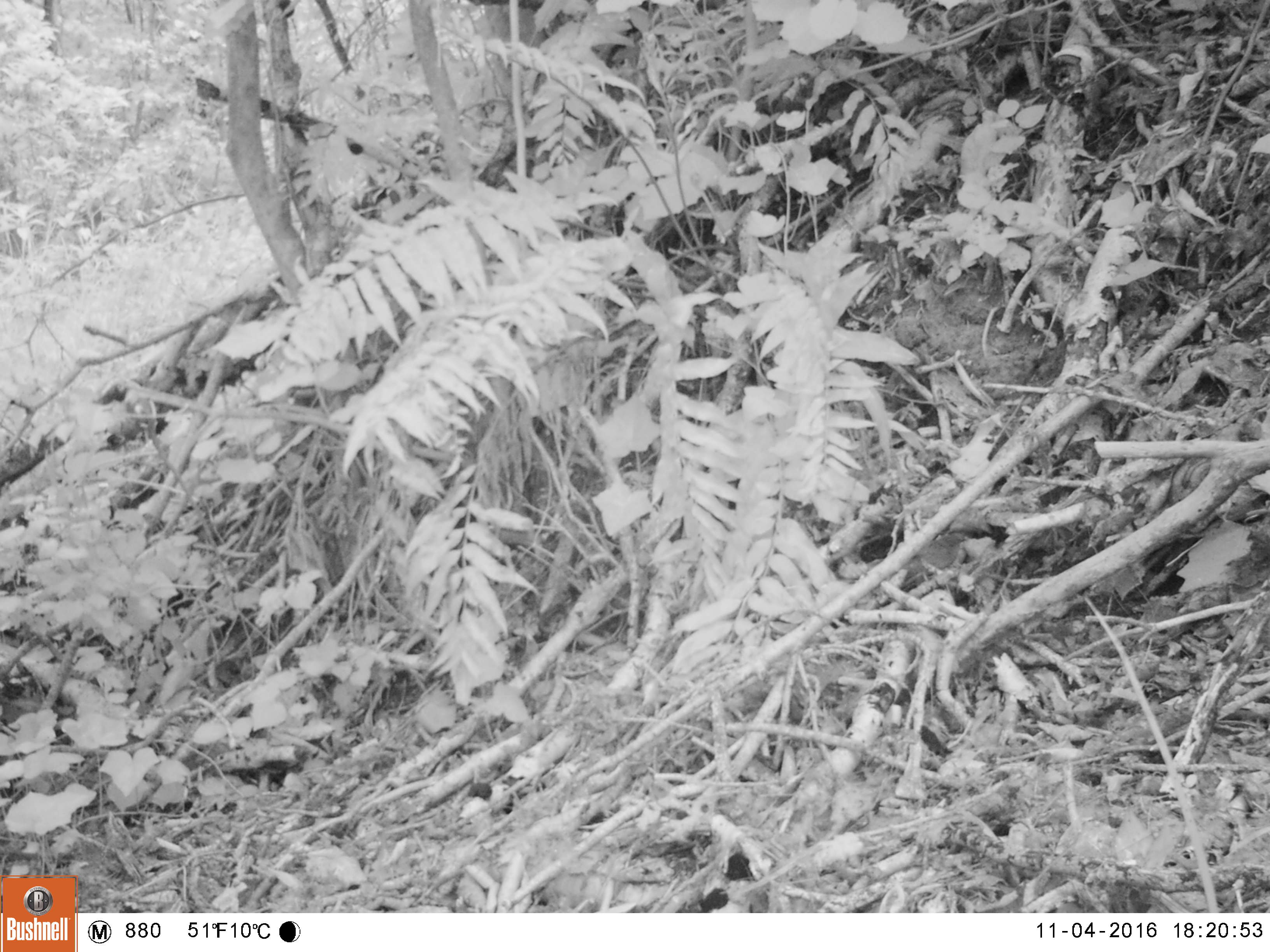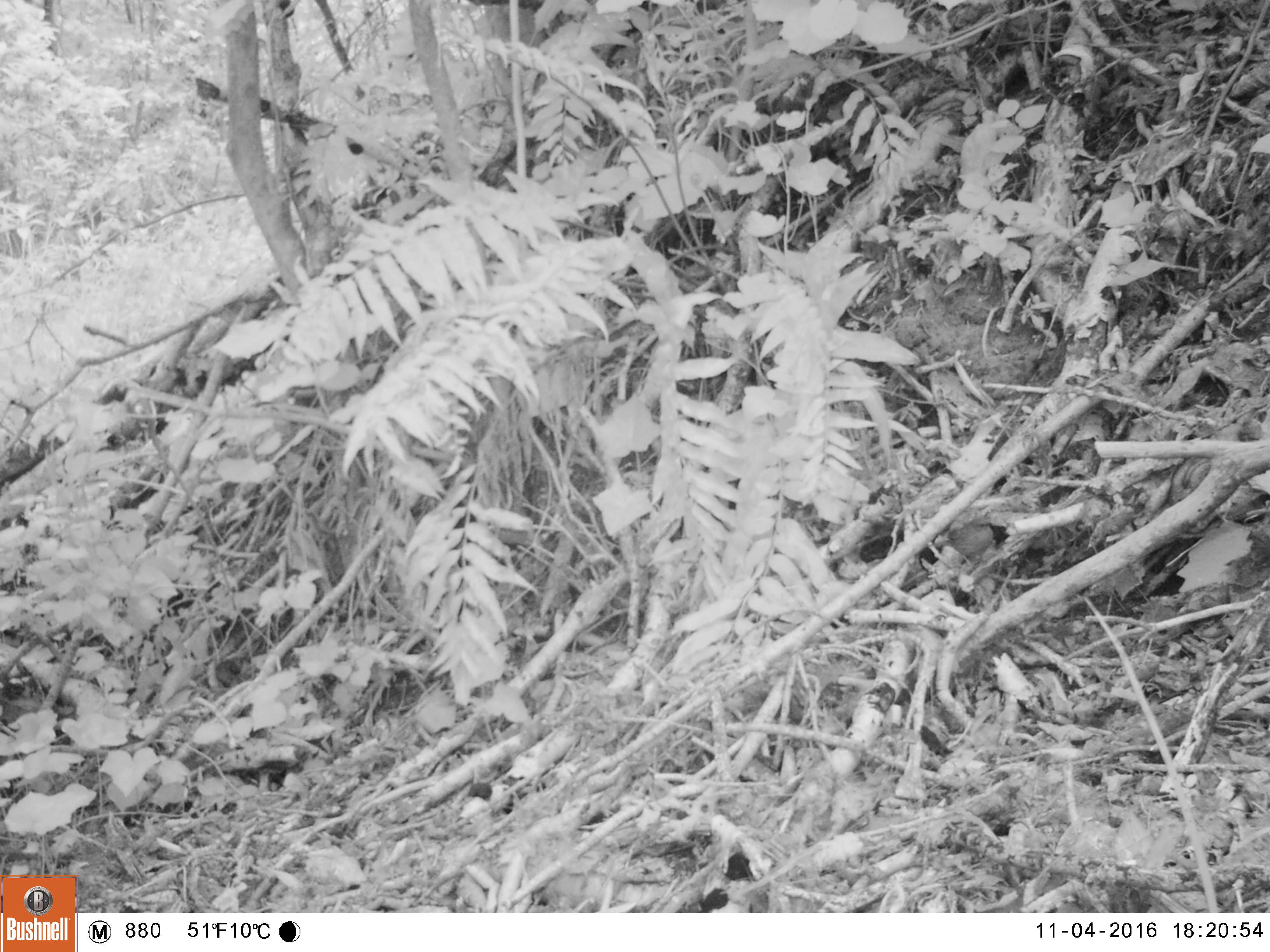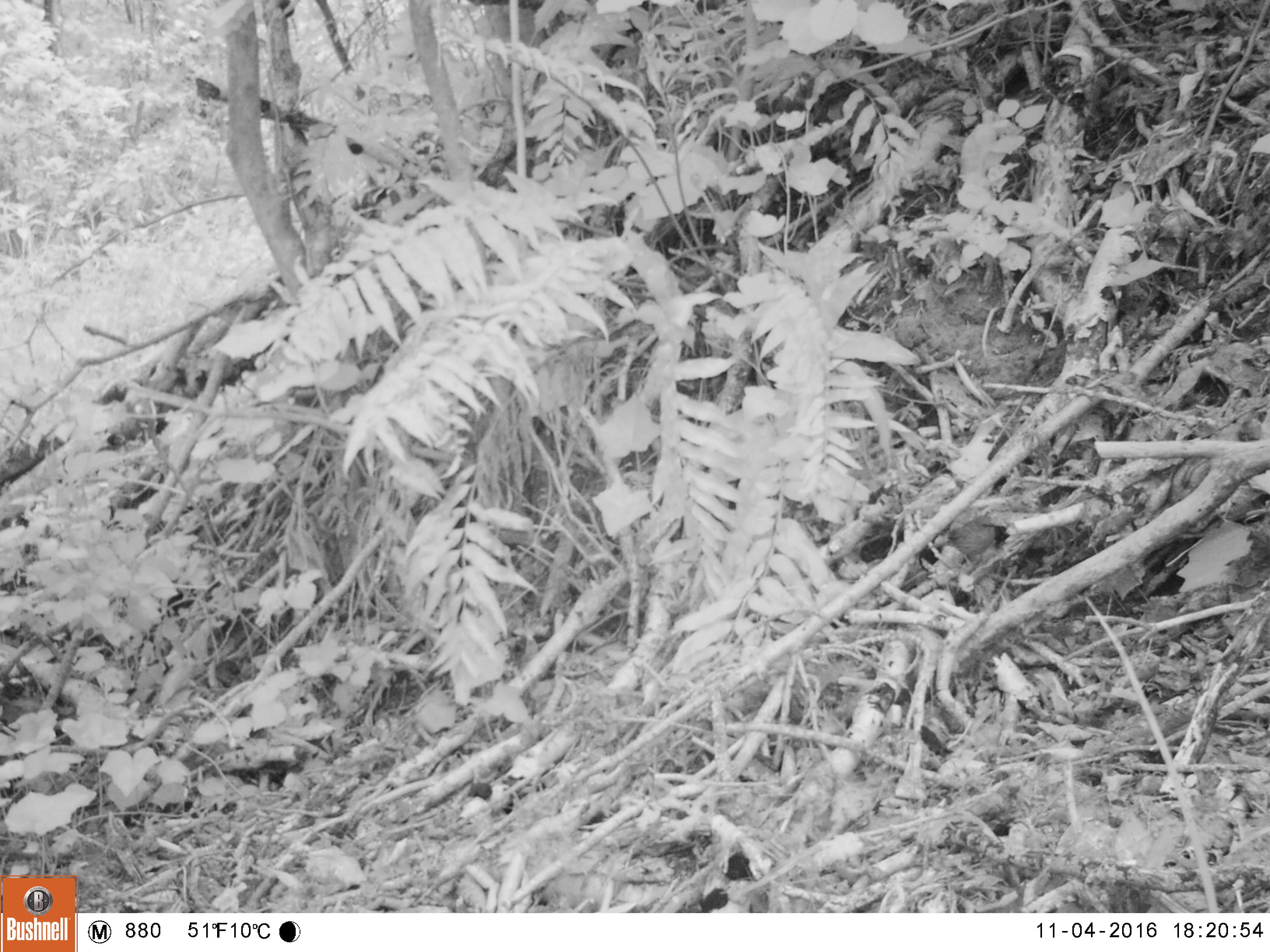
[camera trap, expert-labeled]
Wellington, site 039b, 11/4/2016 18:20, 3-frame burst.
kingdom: Animalia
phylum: Chordata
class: Aves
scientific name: Aves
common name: bird